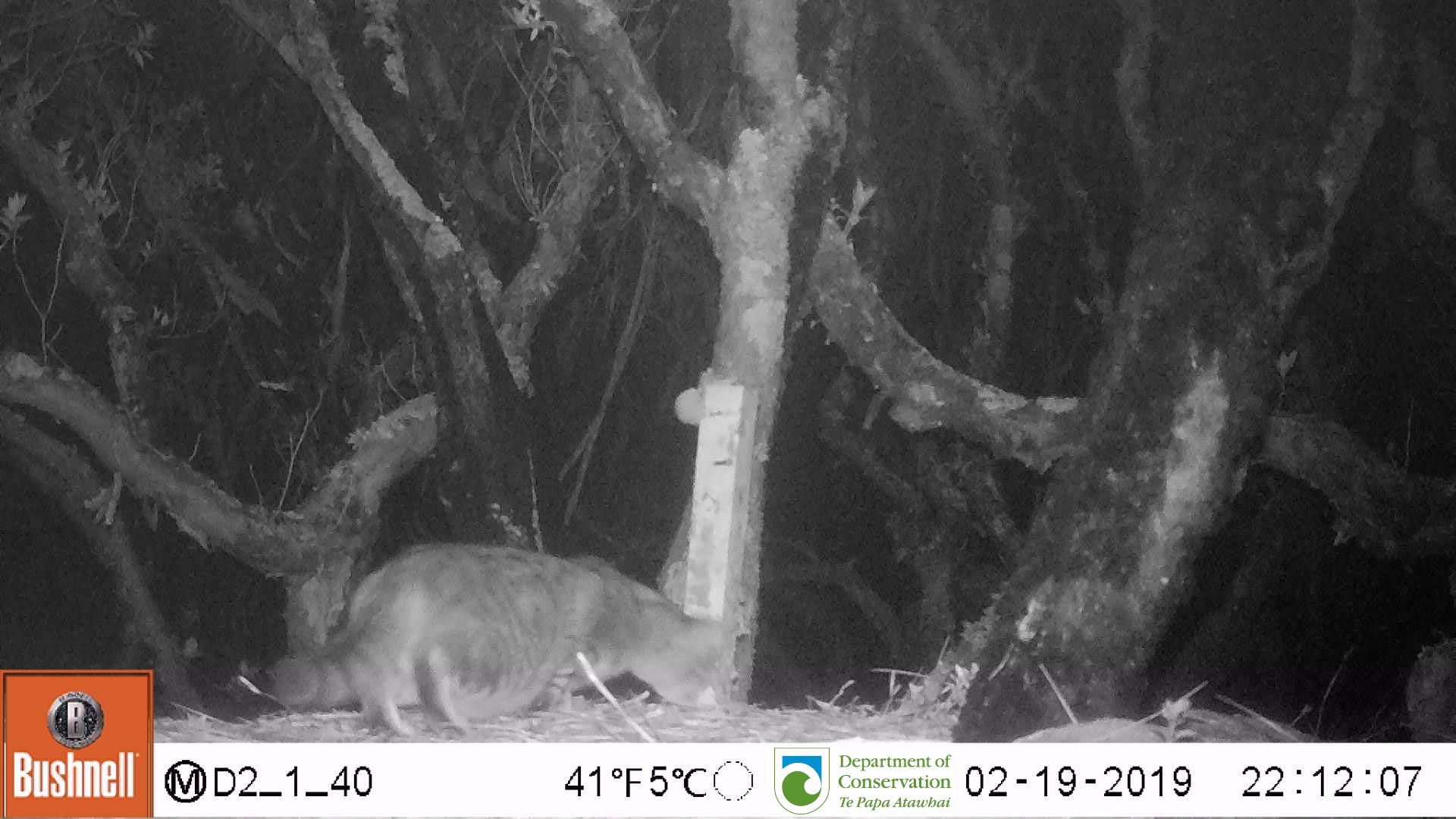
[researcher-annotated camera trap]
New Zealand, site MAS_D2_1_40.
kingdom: Animalia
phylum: Chordata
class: Mammalia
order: Carnivora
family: Felidae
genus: Felis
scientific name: Felis catus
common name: domestic cat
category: cat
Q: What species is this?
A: Cat (domestic cat) (Felis catus).